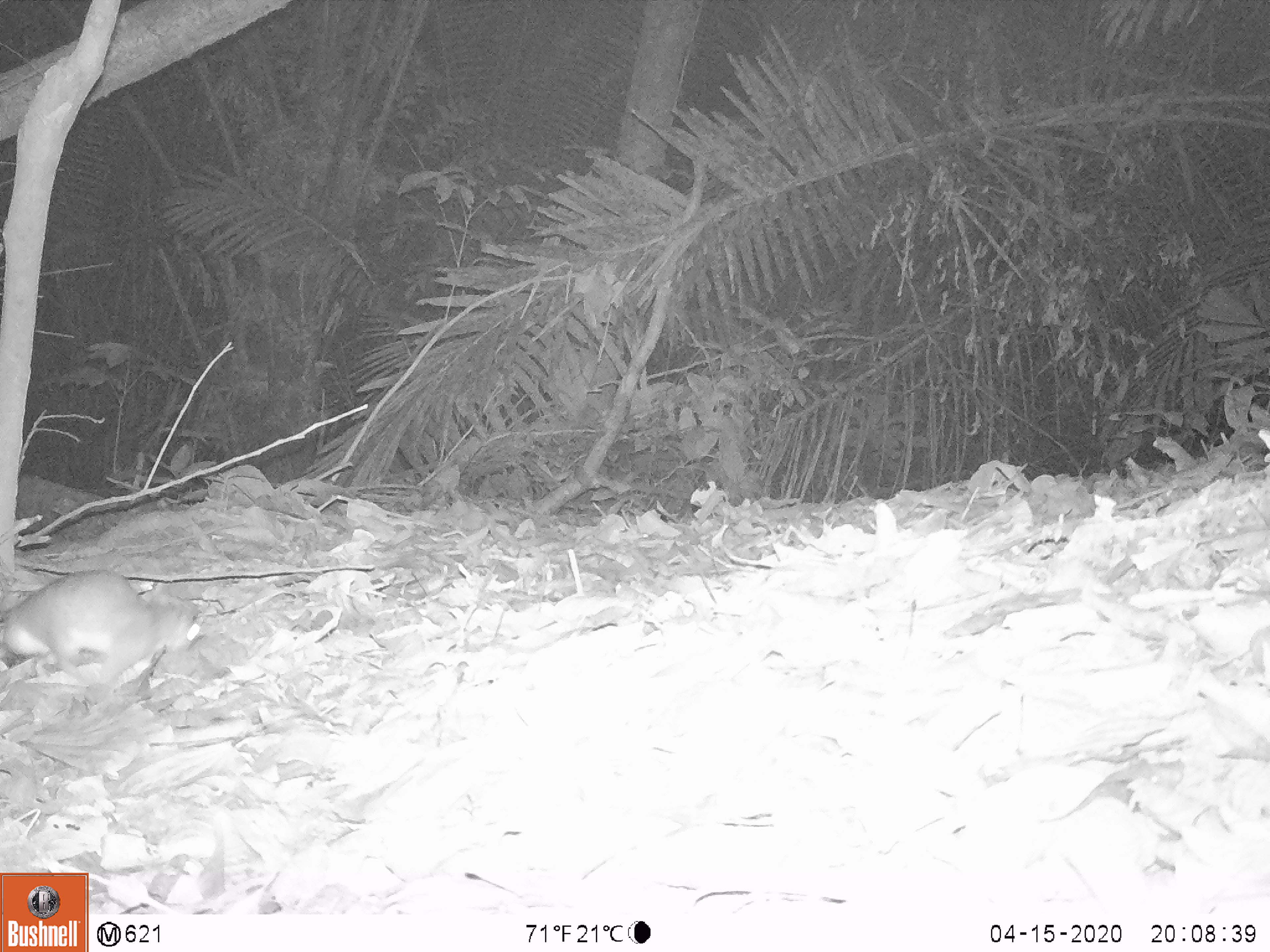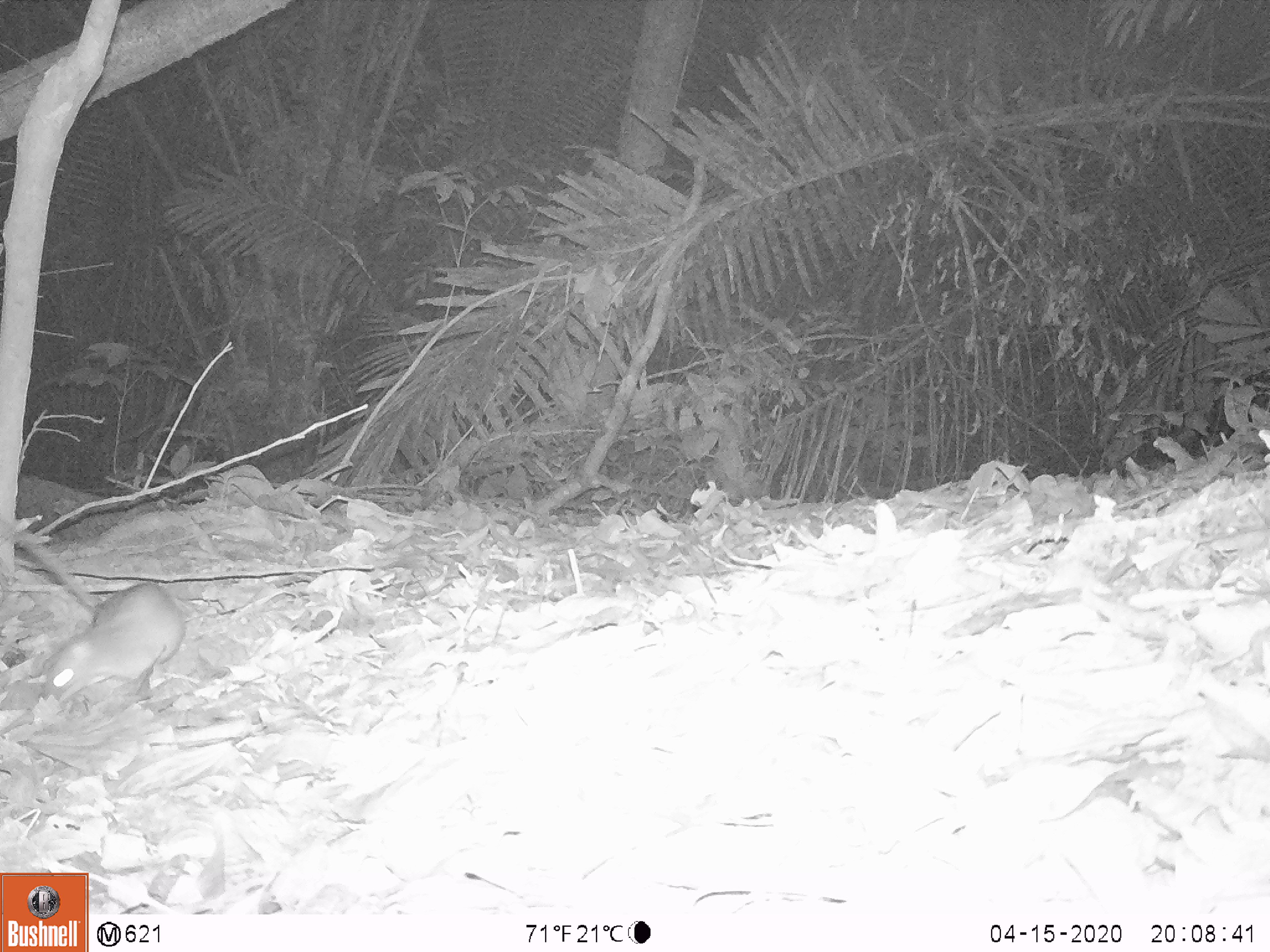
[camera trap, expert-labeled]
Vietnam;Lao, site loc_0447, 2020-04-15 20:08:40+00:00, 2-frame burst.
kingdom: Animalia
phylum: Chordata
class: Mammalia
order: Rodentia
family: Muridae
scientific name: Muridae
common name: old-world mice and rats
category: unidentified murid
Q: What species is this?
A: Unidentified murid (old-world mice and rats) (Muridae).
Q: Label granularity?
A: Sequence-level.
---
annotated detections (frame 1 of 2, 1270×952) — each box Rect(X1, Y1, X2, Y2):
unidentified murid: Rect(0, 567, 202, 693)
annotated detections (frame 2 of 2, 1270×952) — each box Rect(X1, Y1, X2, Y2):
unidentified murid: Rect(0, 513, 185, 707)